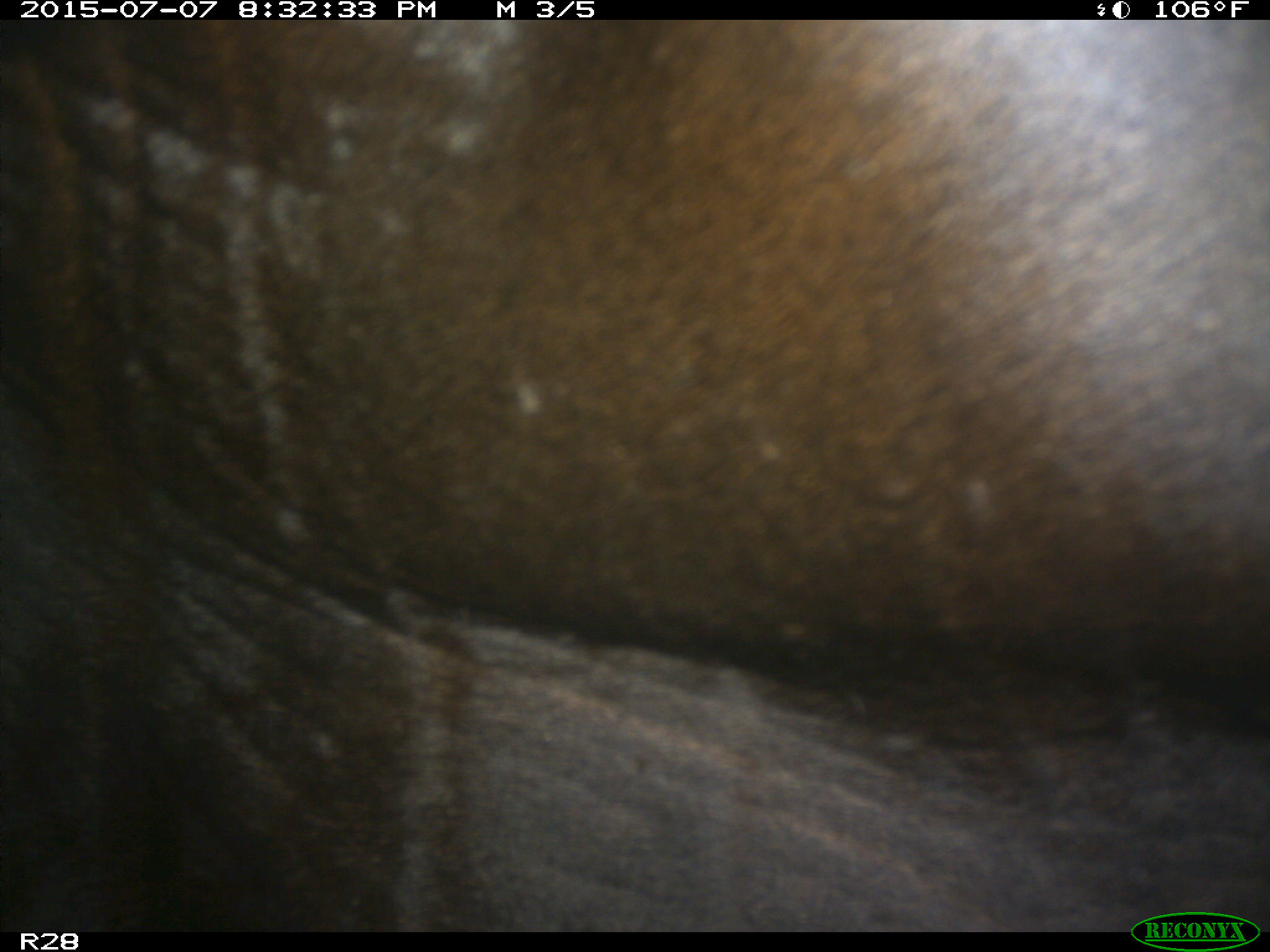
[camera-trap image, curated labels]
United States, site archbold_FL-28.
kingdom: Animalia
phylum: Chordata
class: Mammalia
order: Artiodactyla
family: Bovidae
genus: Bos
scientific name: Bos taurus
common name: domestic cow